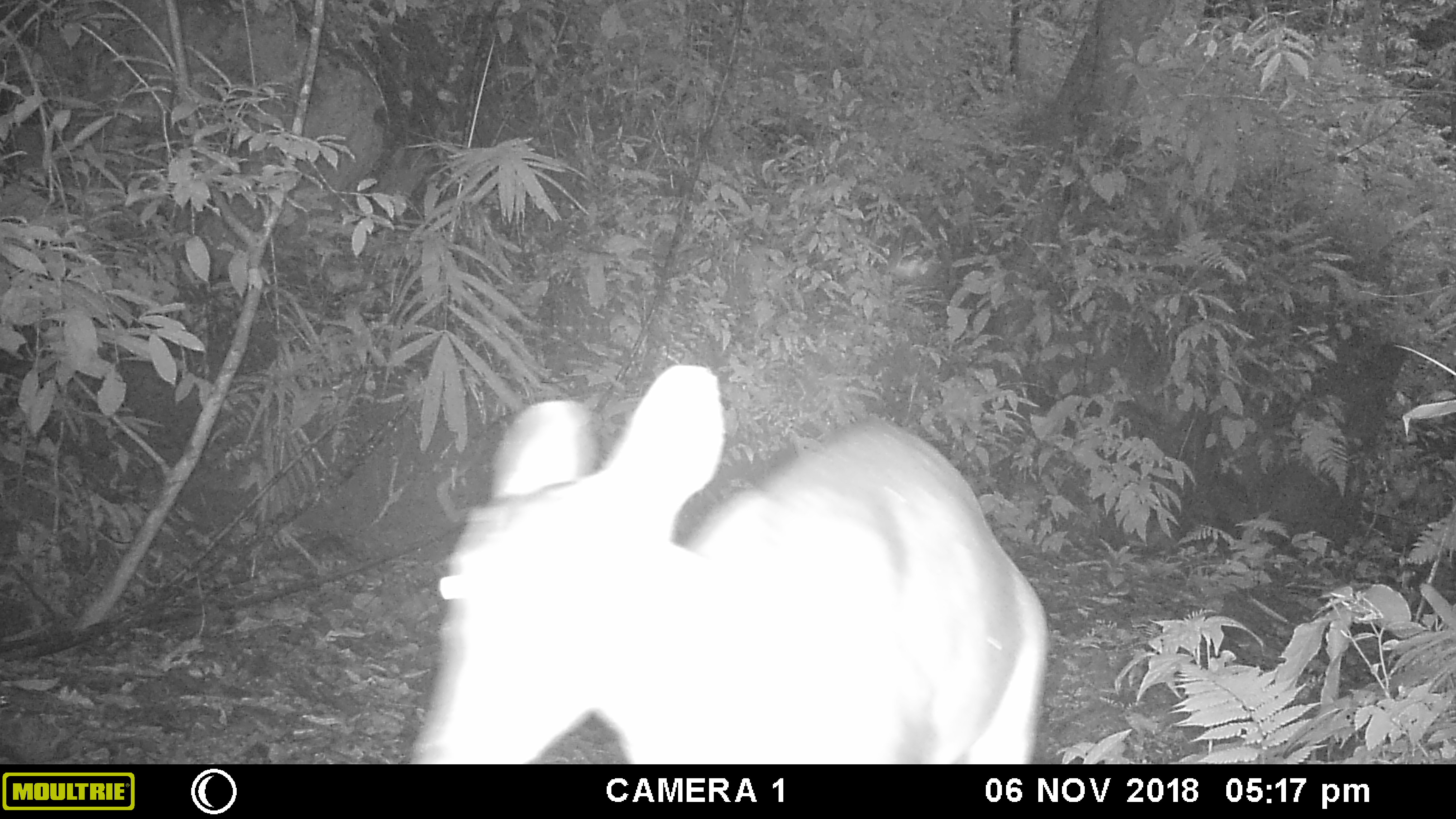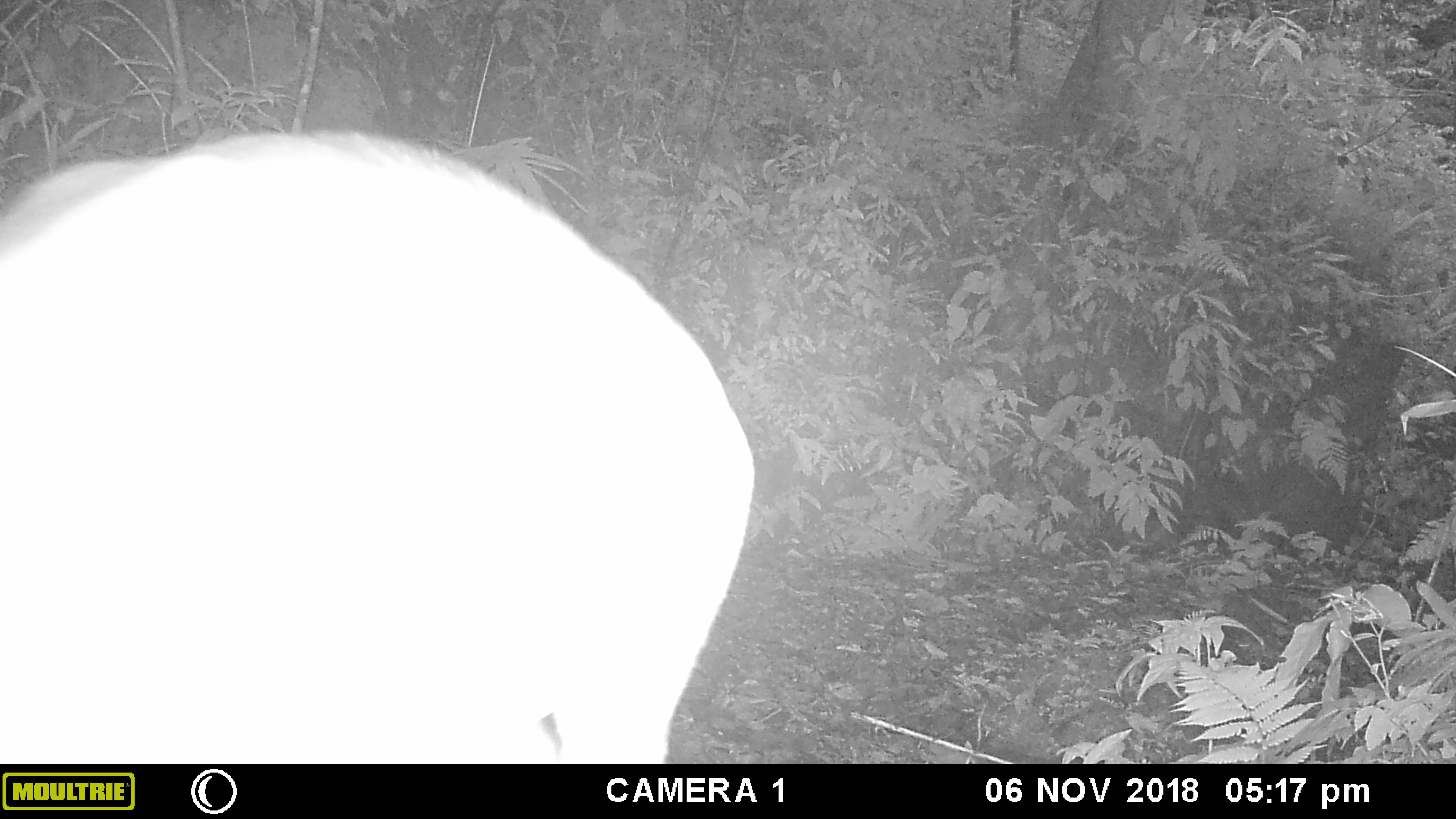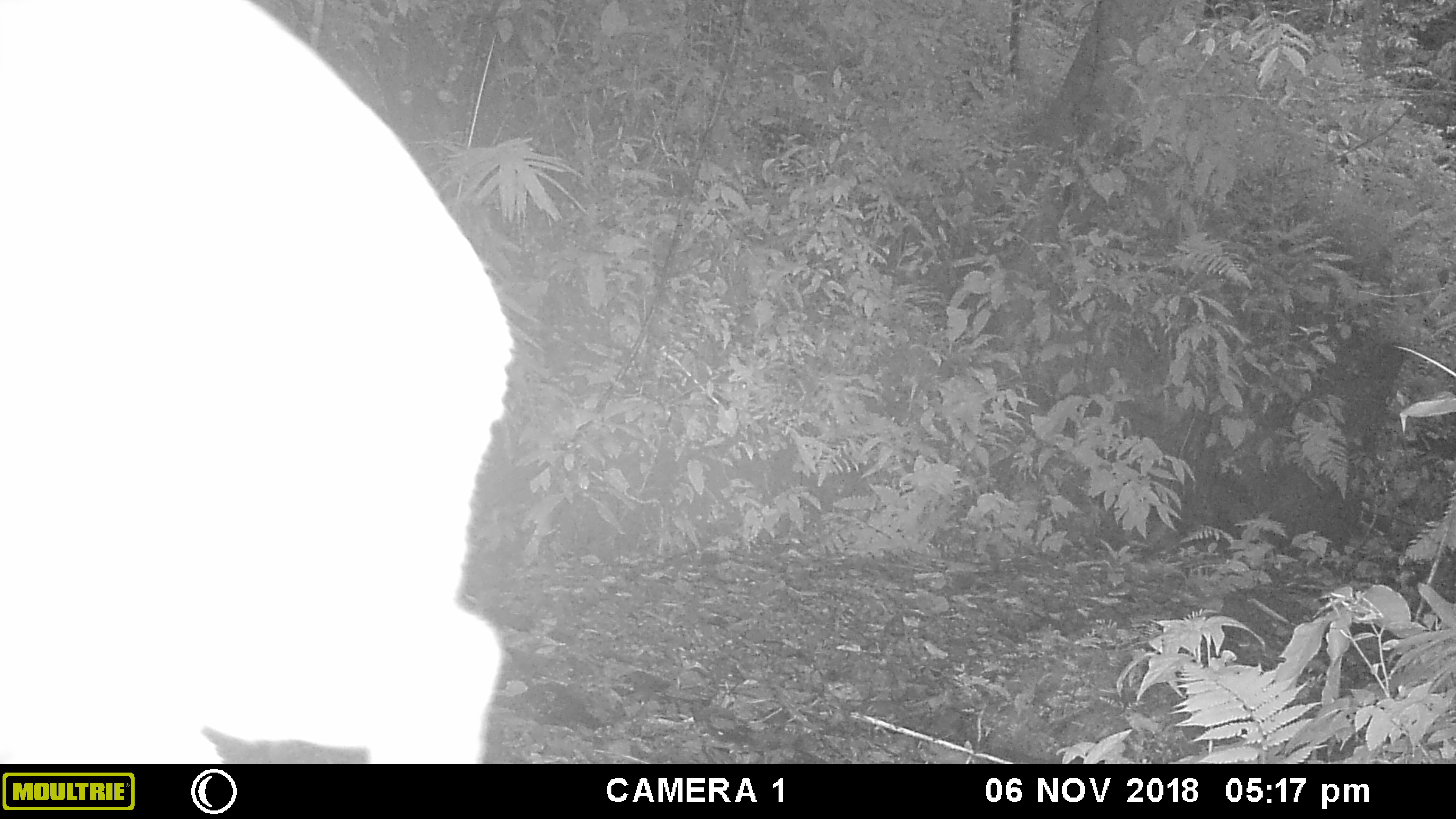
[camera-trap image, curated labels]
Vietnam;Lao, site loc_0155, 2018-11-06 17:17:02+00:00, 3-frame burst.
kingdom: Animalia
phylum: Chordata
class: Mammalia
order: Artiodactyla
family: Cervidae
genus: Muntiacus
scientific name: Muntiacus vuquangensis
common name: large-antlered muntjac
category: large antlered muntjac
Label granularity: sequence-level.